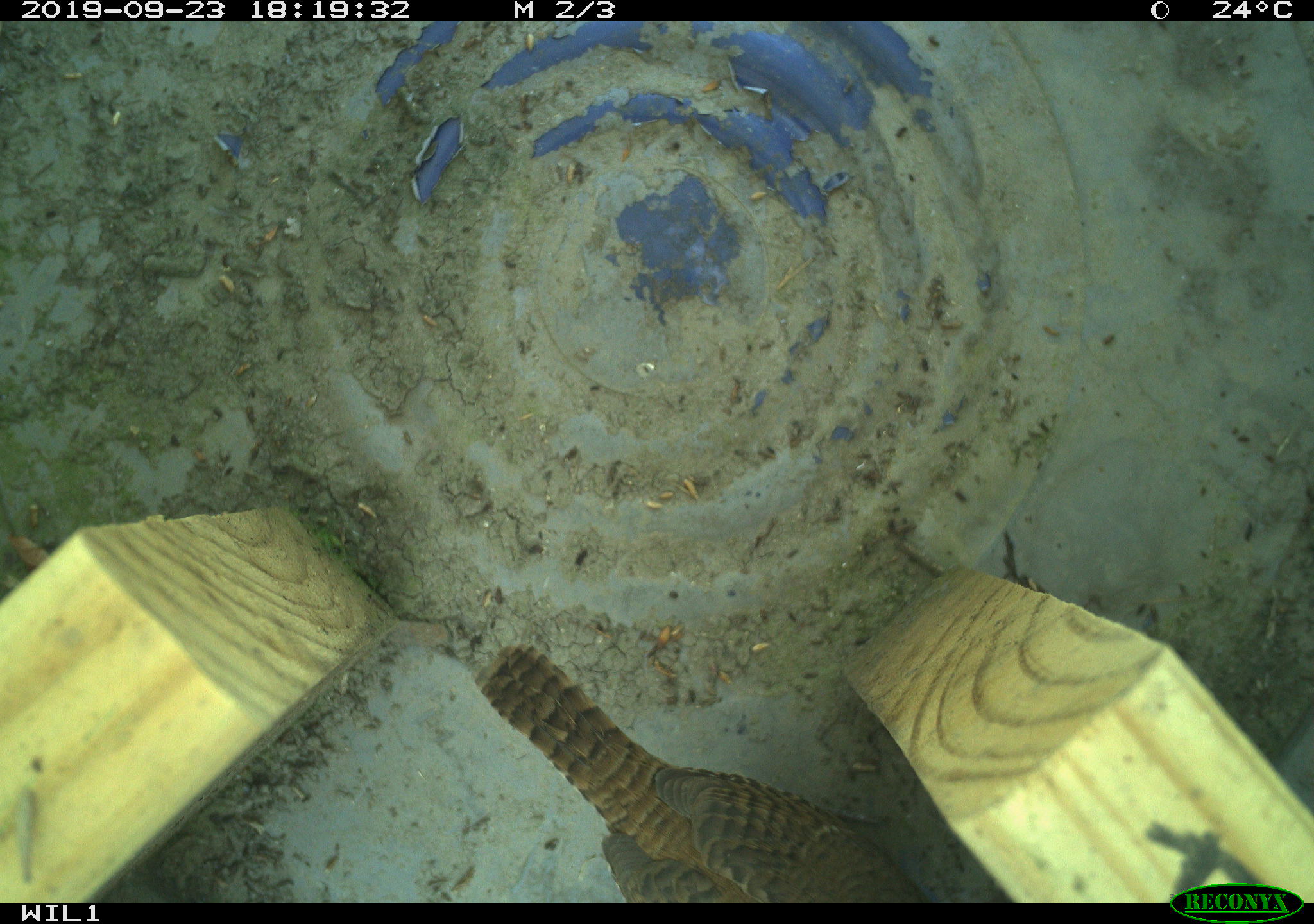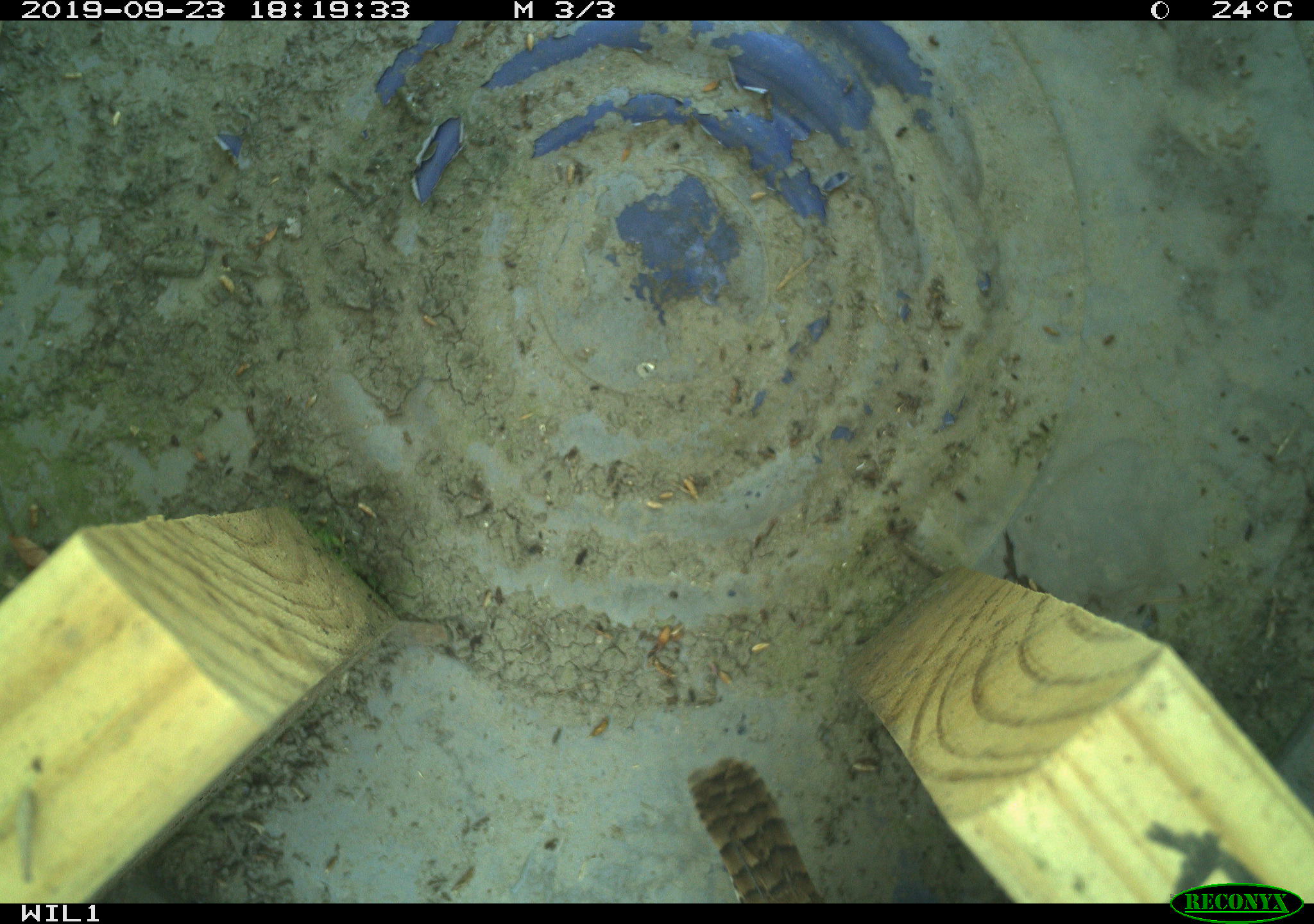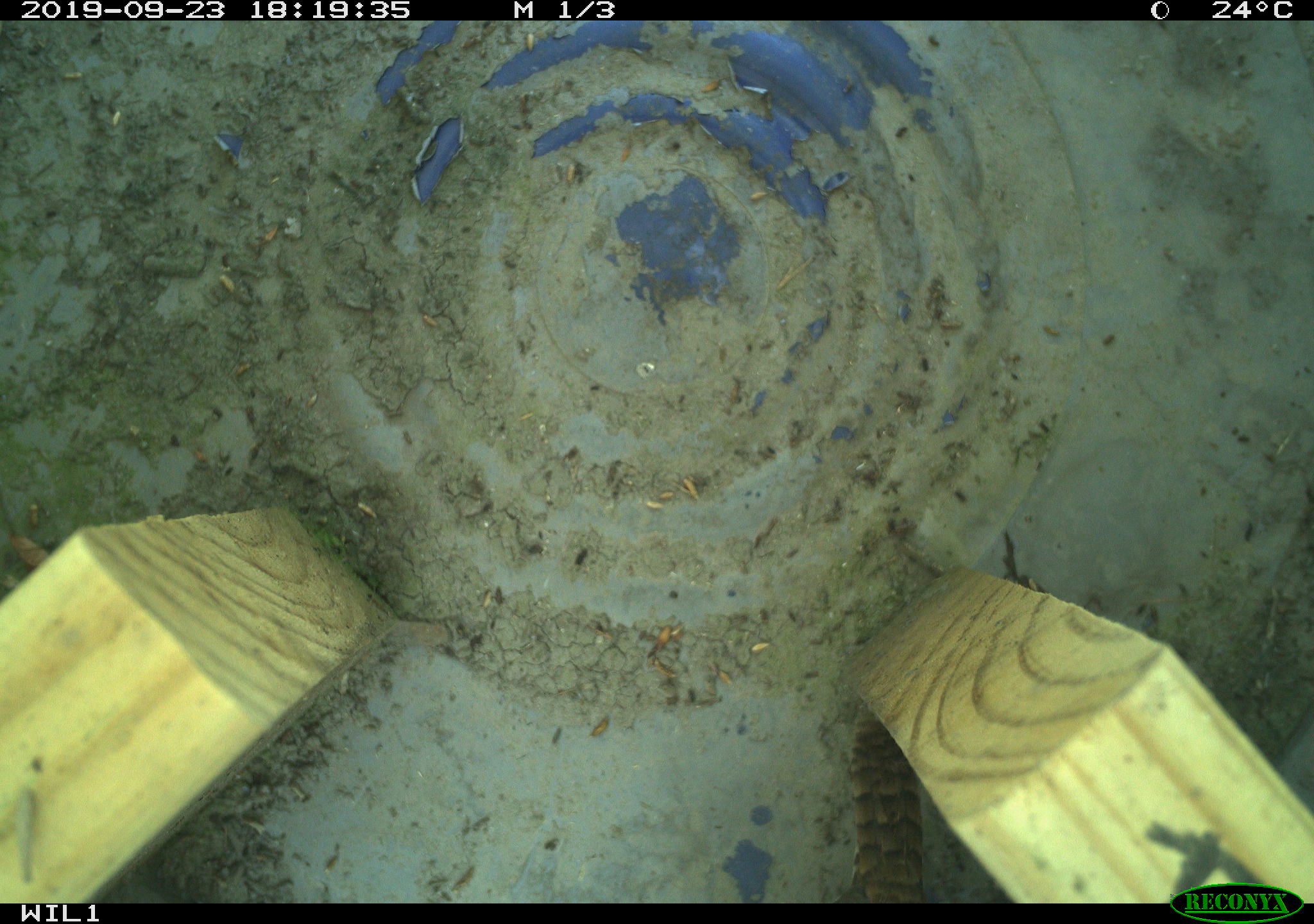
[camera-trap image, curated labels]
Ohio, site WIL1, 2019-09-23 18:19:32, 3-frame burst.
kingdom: Animalia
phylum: Chordata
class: Aves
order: Passeriformes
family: Troglodytidae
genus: Troglodytes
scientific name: Troglodytes aedon aedon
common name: northern house wren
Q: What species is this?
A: Northern house wren (Troglodytes aedon aedon).